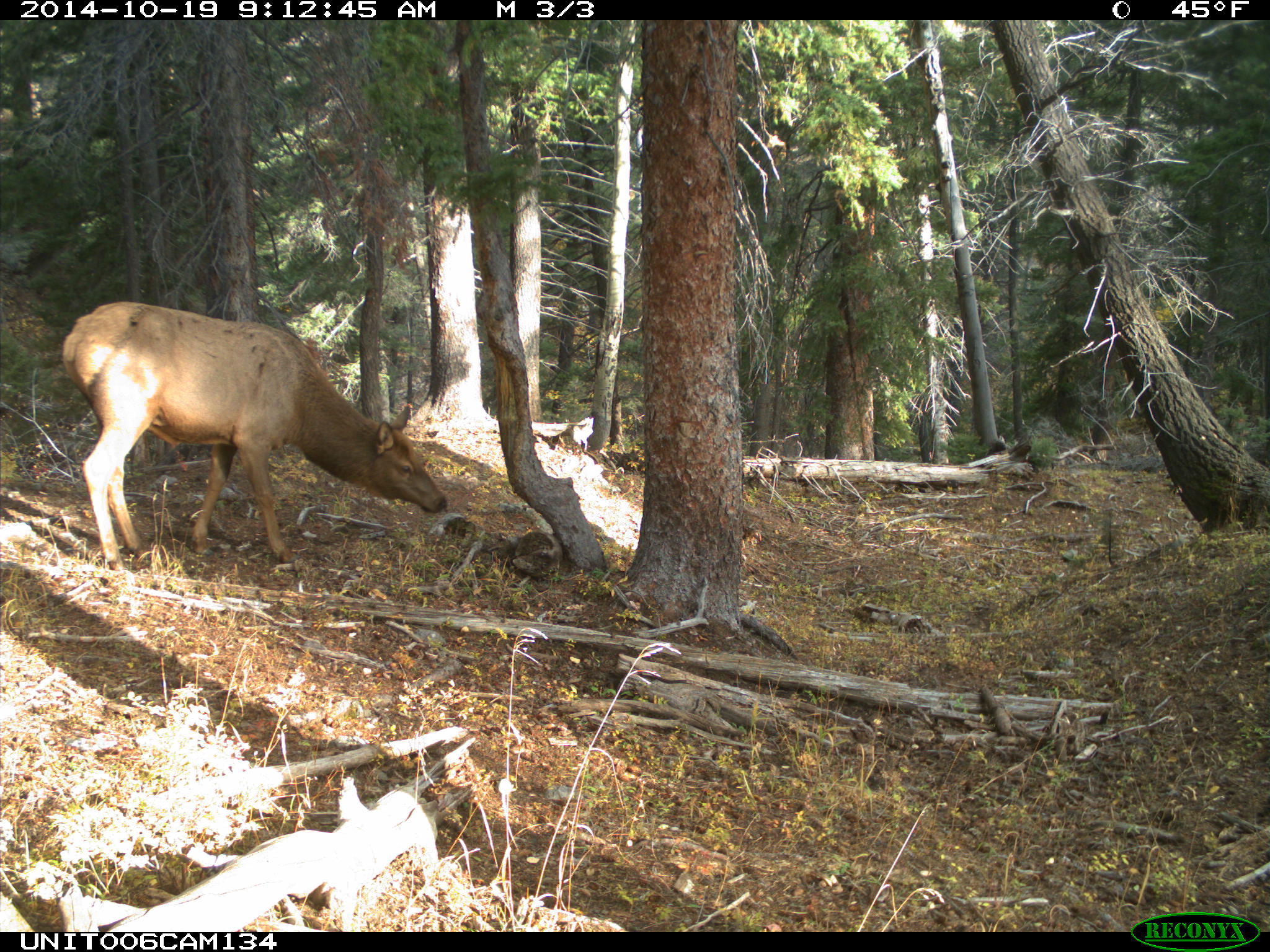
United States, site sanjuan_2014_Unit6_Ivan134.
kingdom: Animalia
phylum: Chordata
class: Mammalia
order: Artiodactyla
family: Cervidae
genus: Cervus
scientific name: Cervus elaphus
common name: red deer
Cervus elaphus (red deer).